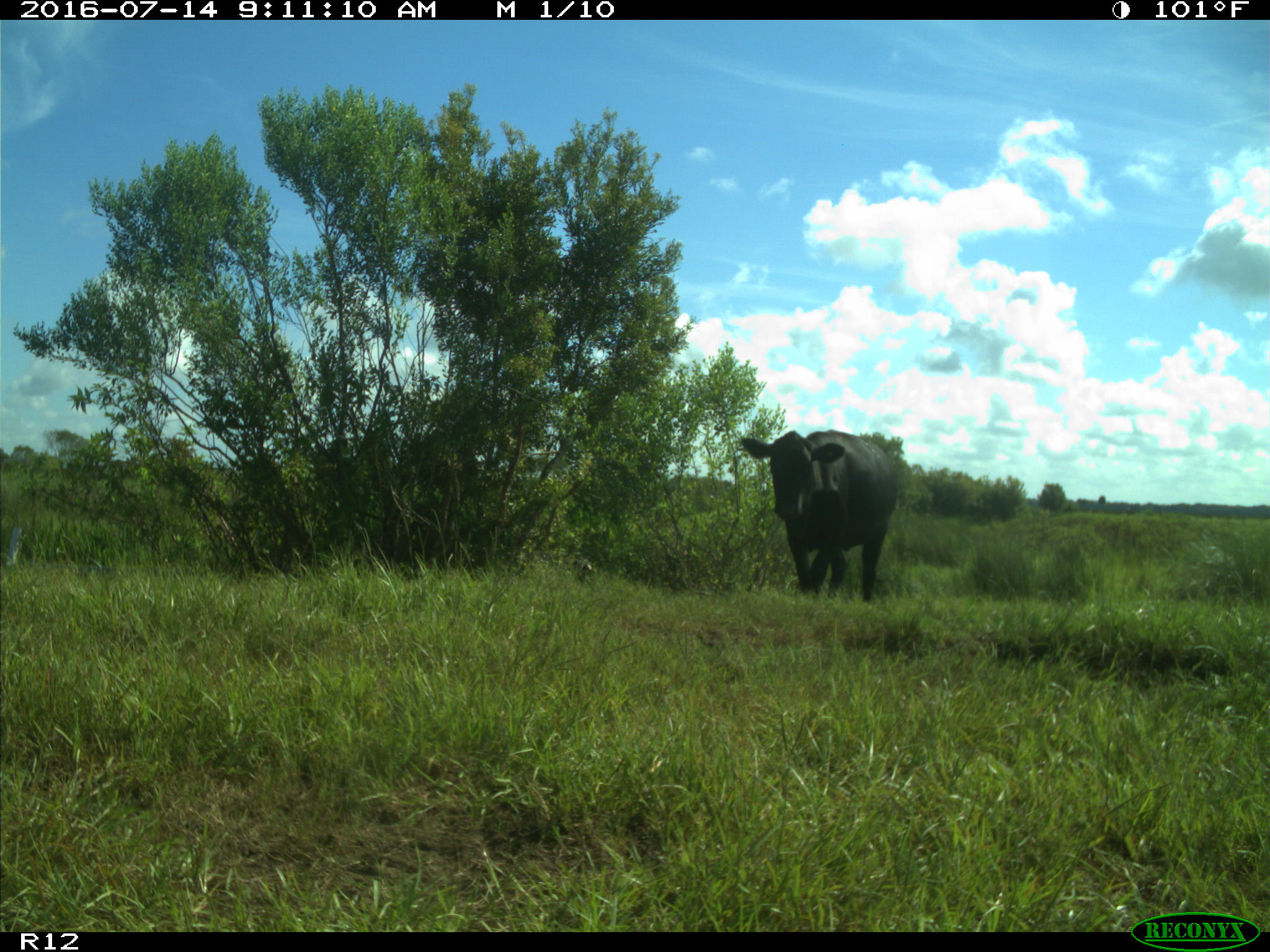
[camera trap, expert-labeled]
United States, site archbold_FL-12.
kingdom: Animalia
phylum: Chordata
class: Mammalia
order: Artiodactyla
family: Bovidae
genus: Bos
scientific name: Bos taurus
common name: domestic cow